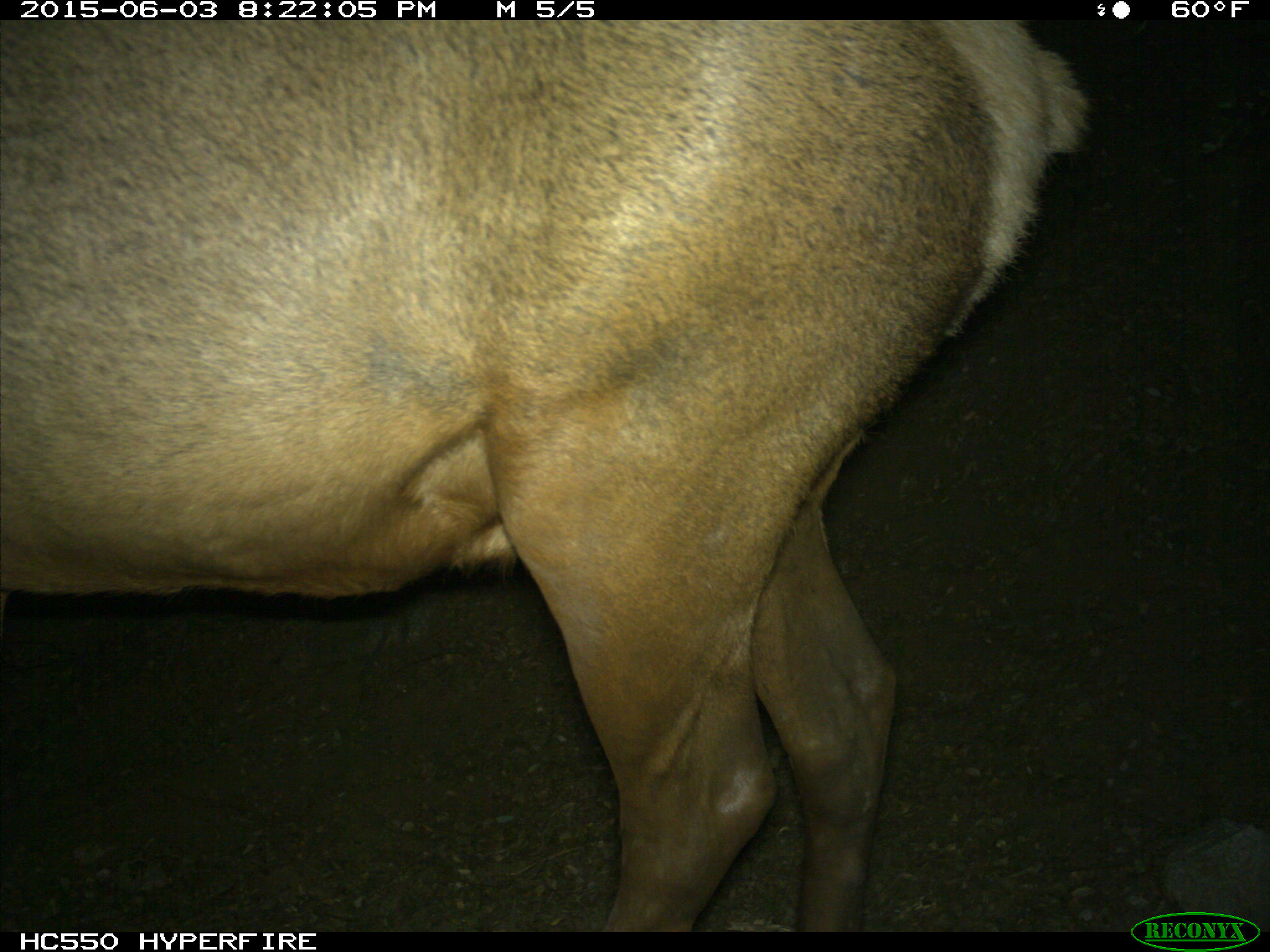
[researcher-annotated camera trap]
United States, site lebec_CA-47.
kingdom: Animalia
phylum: Chordata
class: Mammalia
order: Artiodactyla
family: Cervidae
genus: Cervus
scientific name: Cervus canadensis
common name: elk